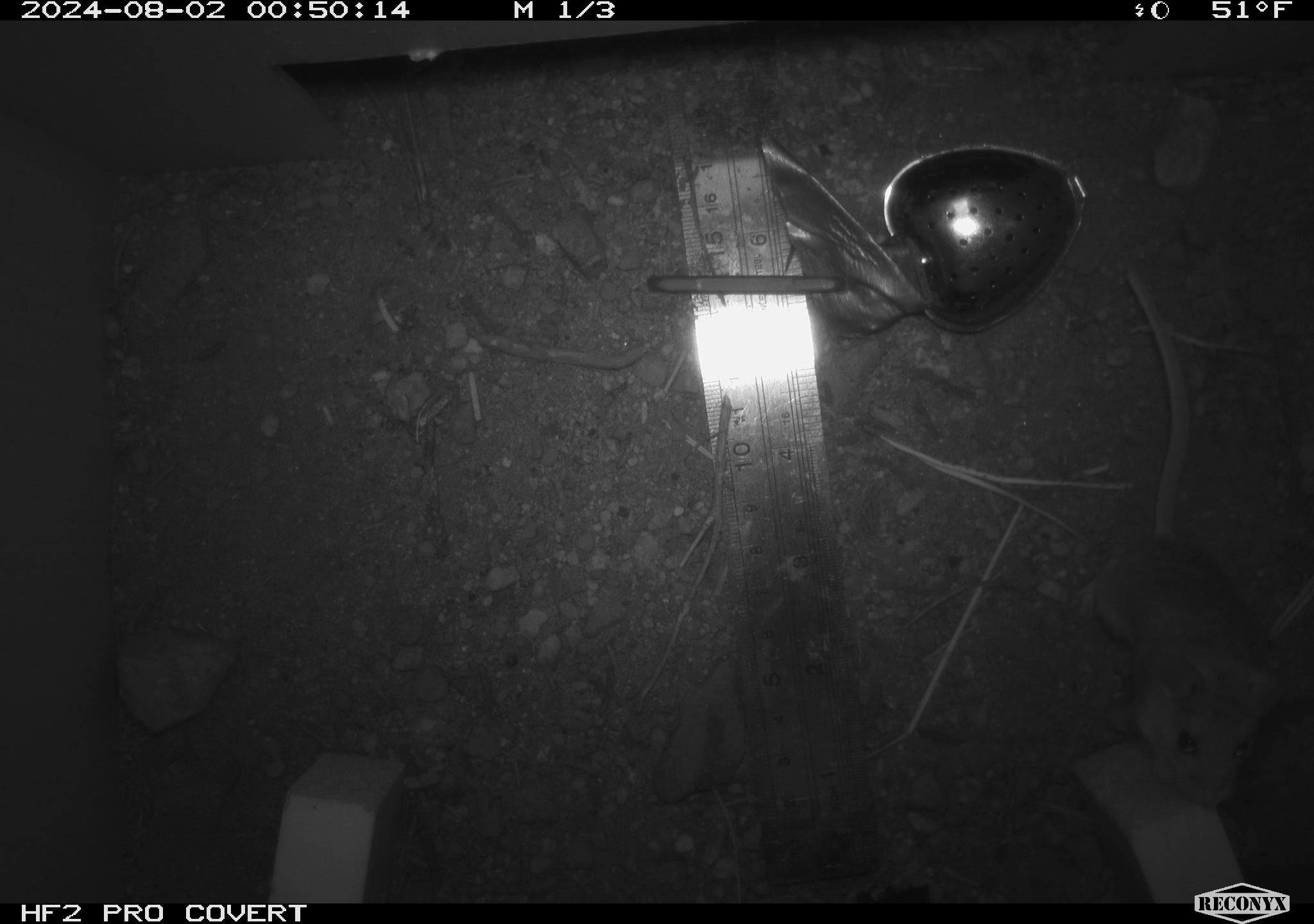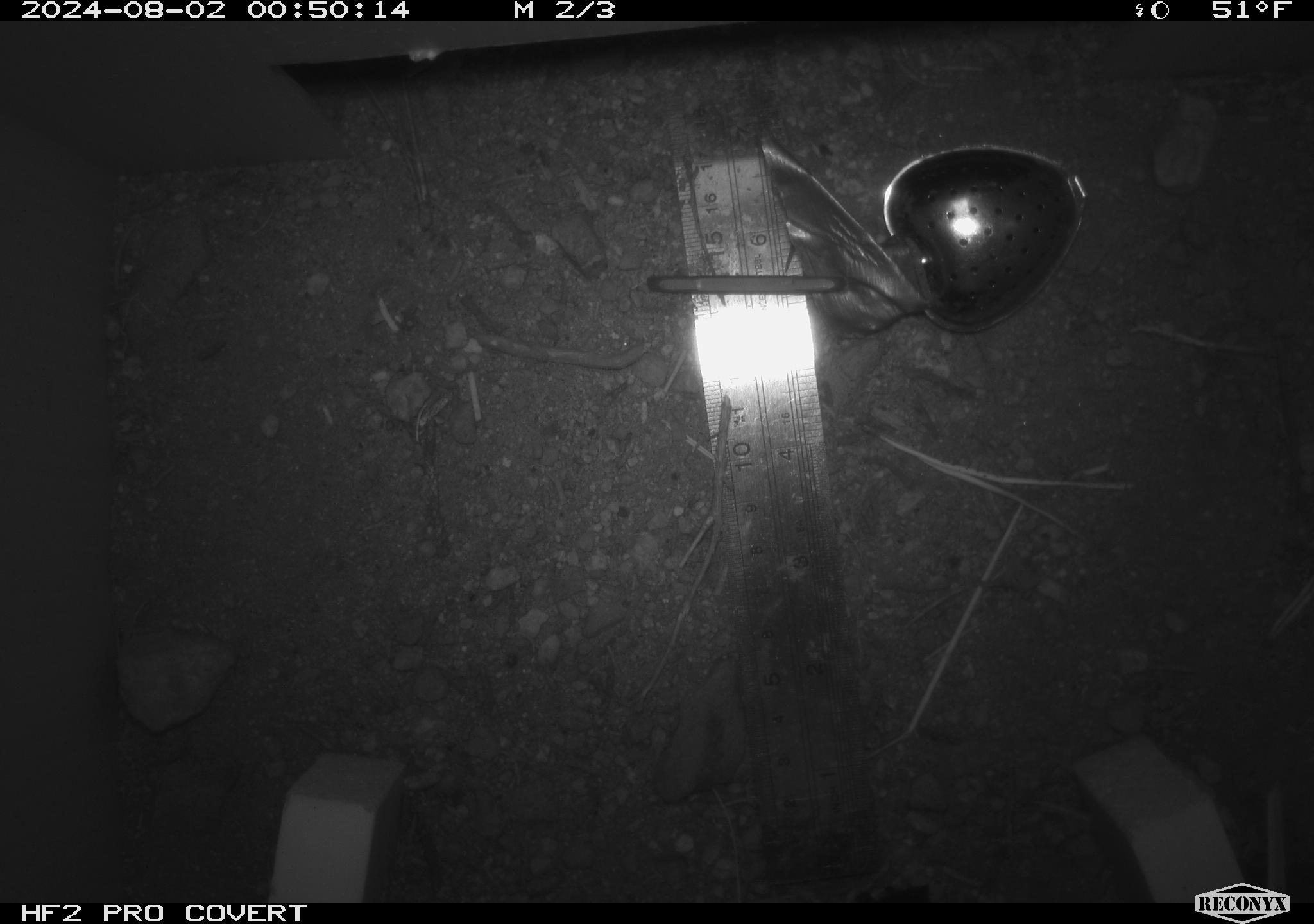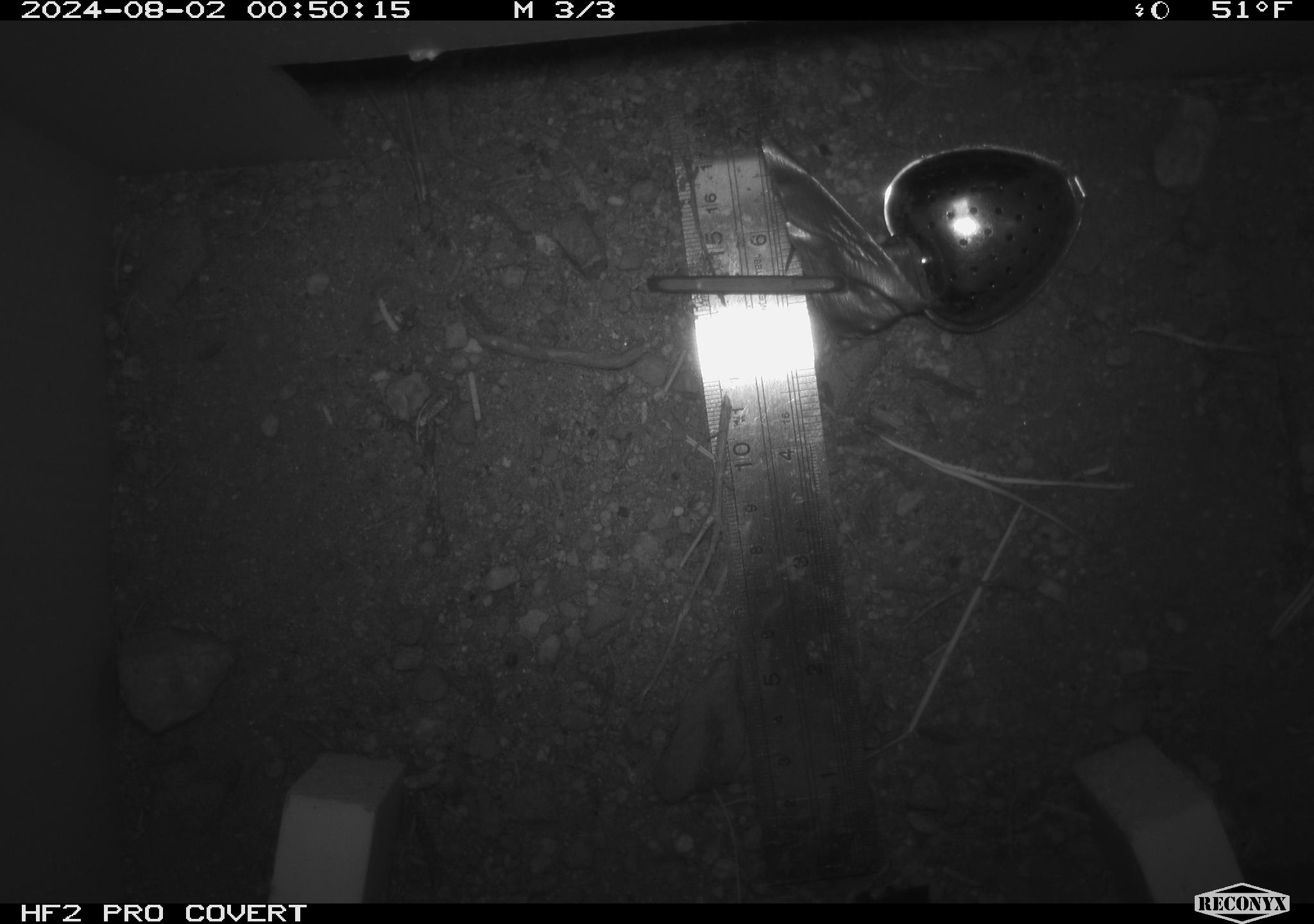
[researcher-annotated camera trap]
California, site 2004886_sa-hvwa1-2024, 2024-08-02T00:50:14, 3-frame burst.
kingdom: Animalia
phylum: Chordata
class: Mammalia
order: Rodentia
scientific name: Rodentia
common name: mouse species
Mouse species (Rodentia).